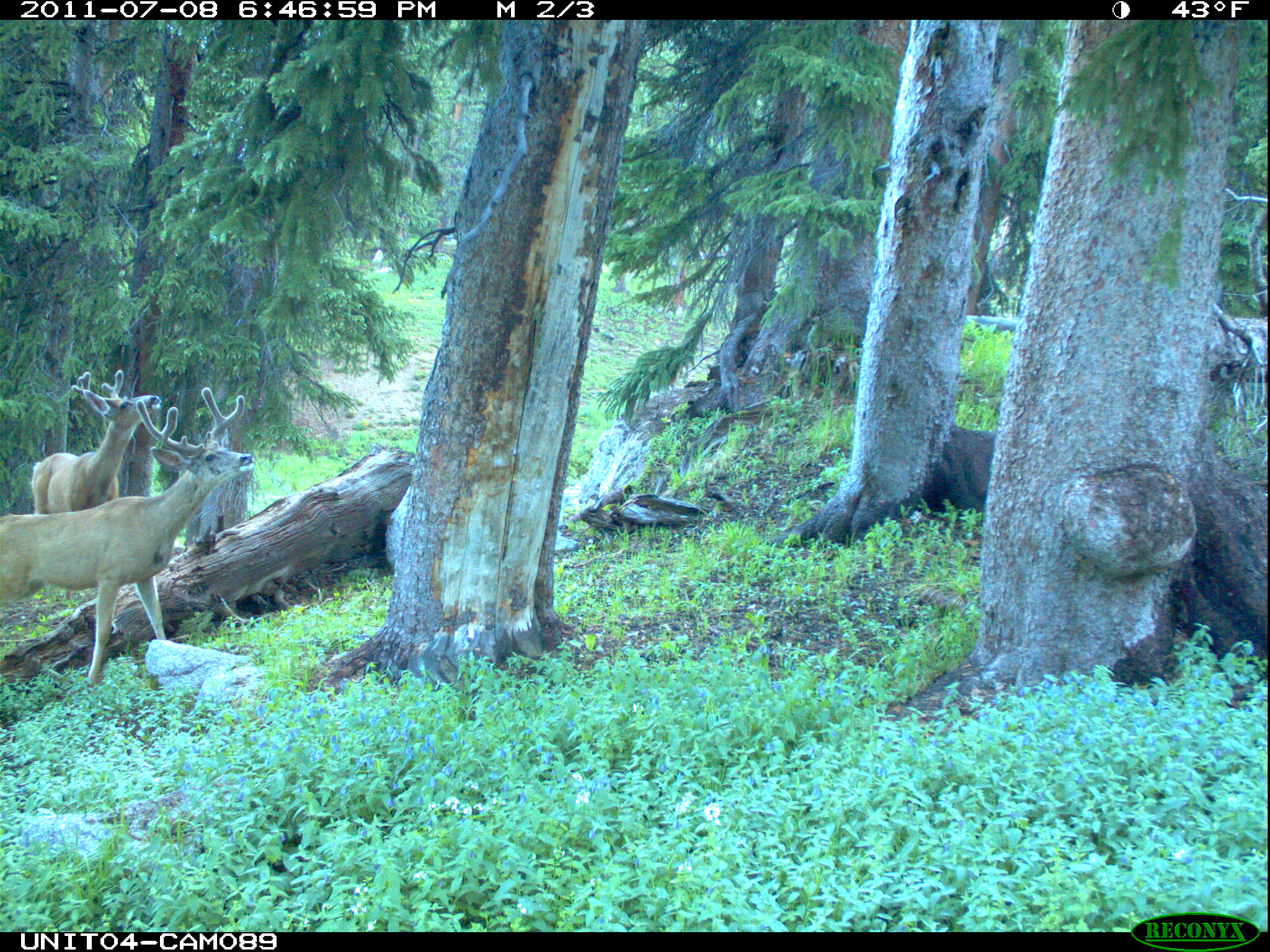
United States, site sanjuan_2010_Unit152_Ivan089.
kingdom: Animalia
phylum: Chordata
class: Mammalia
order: Artiodactyla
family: Cervidae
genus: Odocoileus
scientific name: Odocoileus hemionus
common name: mule deer